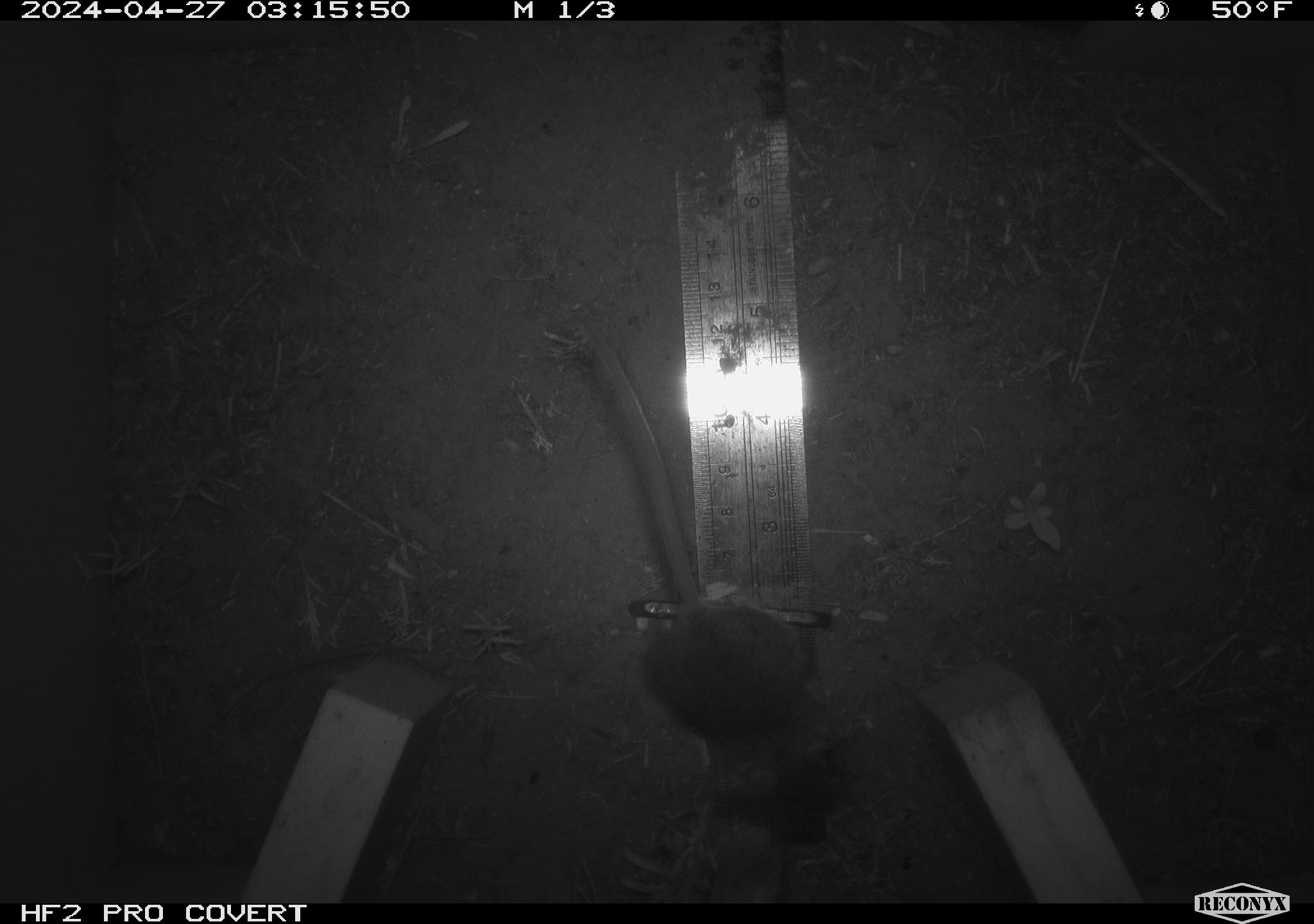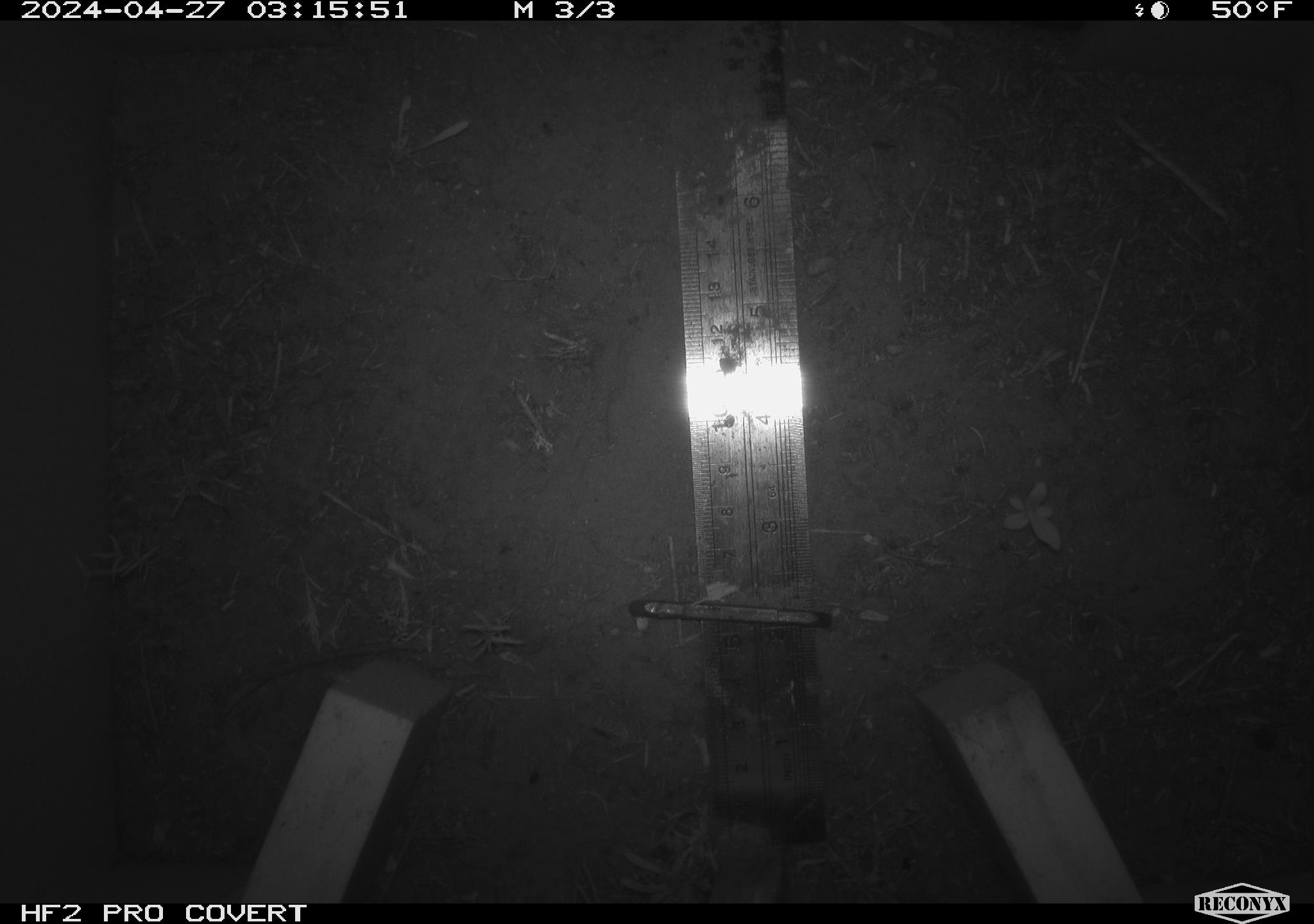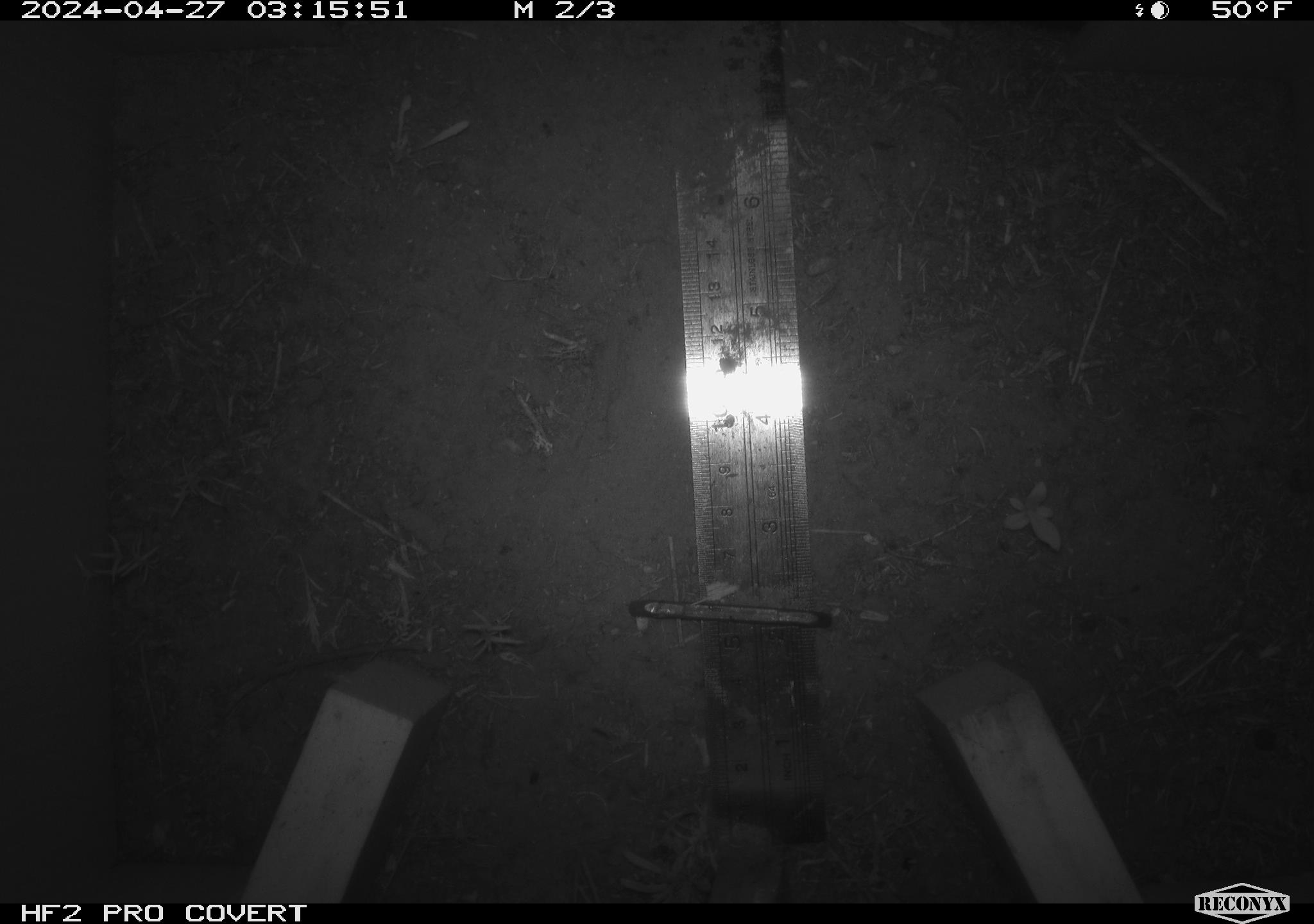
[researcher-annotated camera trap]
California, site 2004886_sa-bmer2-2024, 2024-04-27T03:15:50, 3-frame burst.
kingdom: Animalia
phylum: Chordata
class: Mammalia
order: Rodentia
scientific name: Rodentia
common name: mouse species